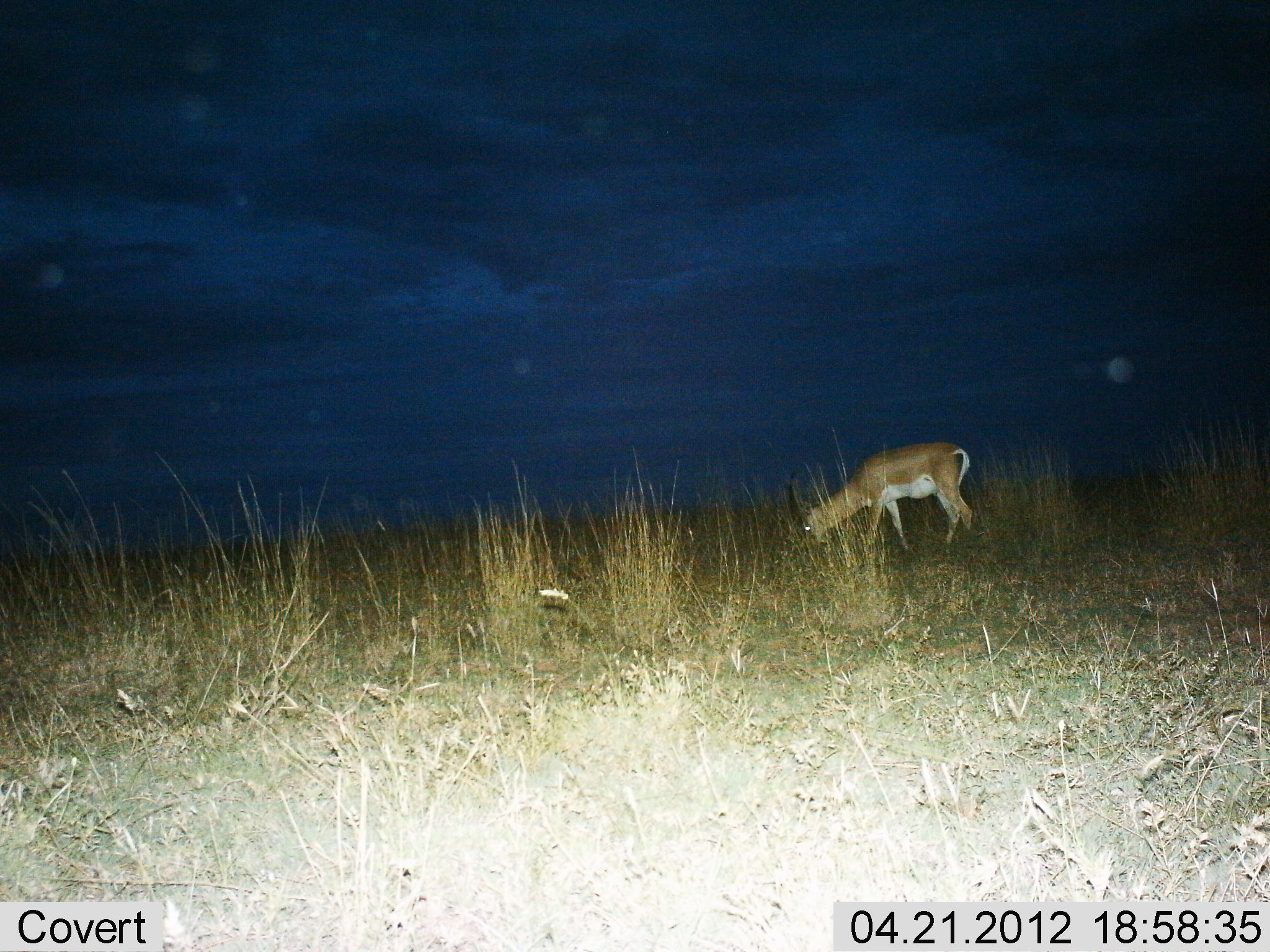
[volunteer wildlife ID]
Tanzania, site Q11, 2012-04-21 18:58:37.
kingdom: Animalia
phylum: Chordata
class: Mammalia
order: Artiodactyla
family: Bovidae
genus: Nanger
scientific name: Nanger granti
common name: grant's gazelle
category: gazellegrants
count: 1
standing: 4%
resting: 0%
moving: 0%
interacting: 0%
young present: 0%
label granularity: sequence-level